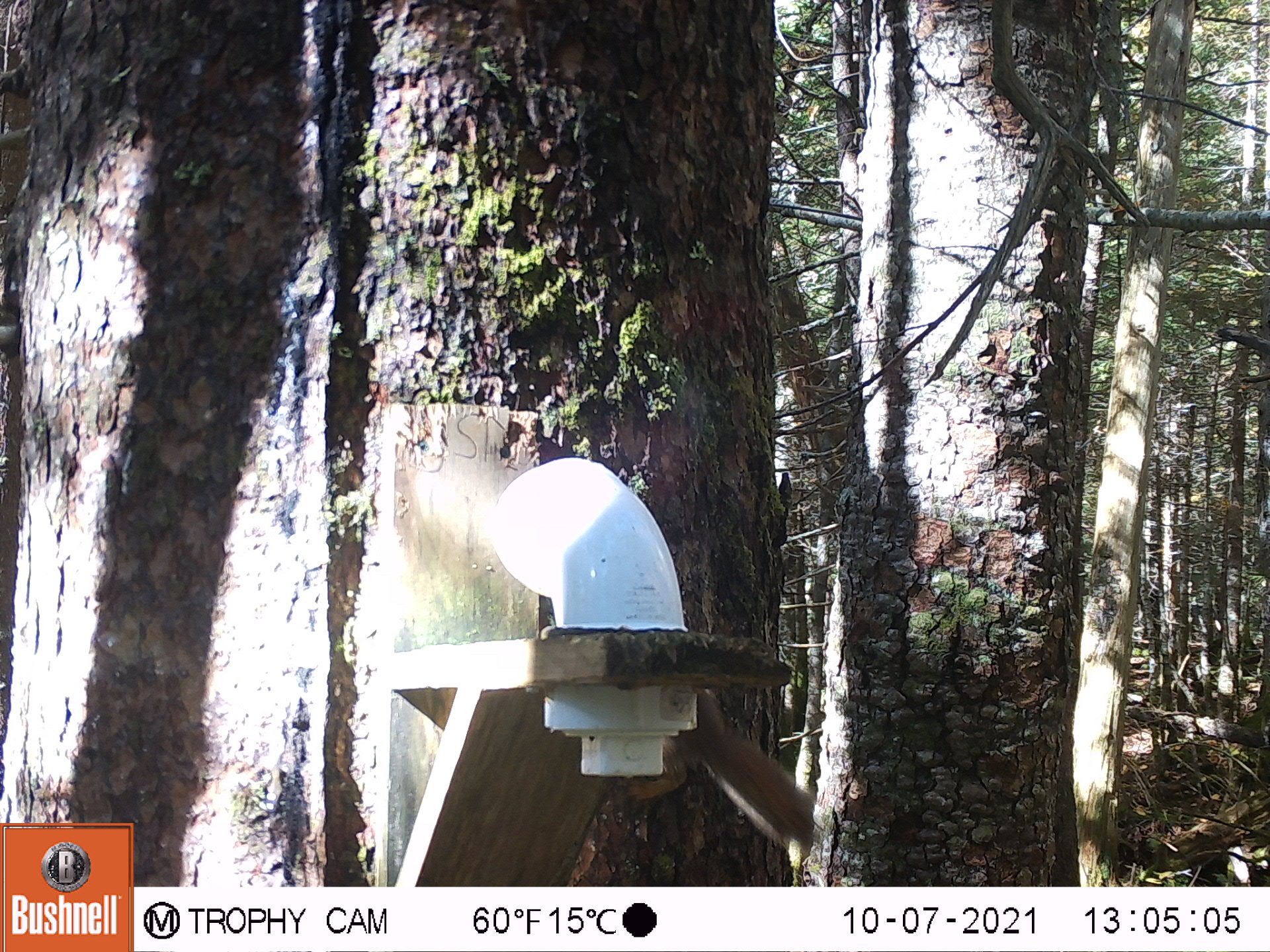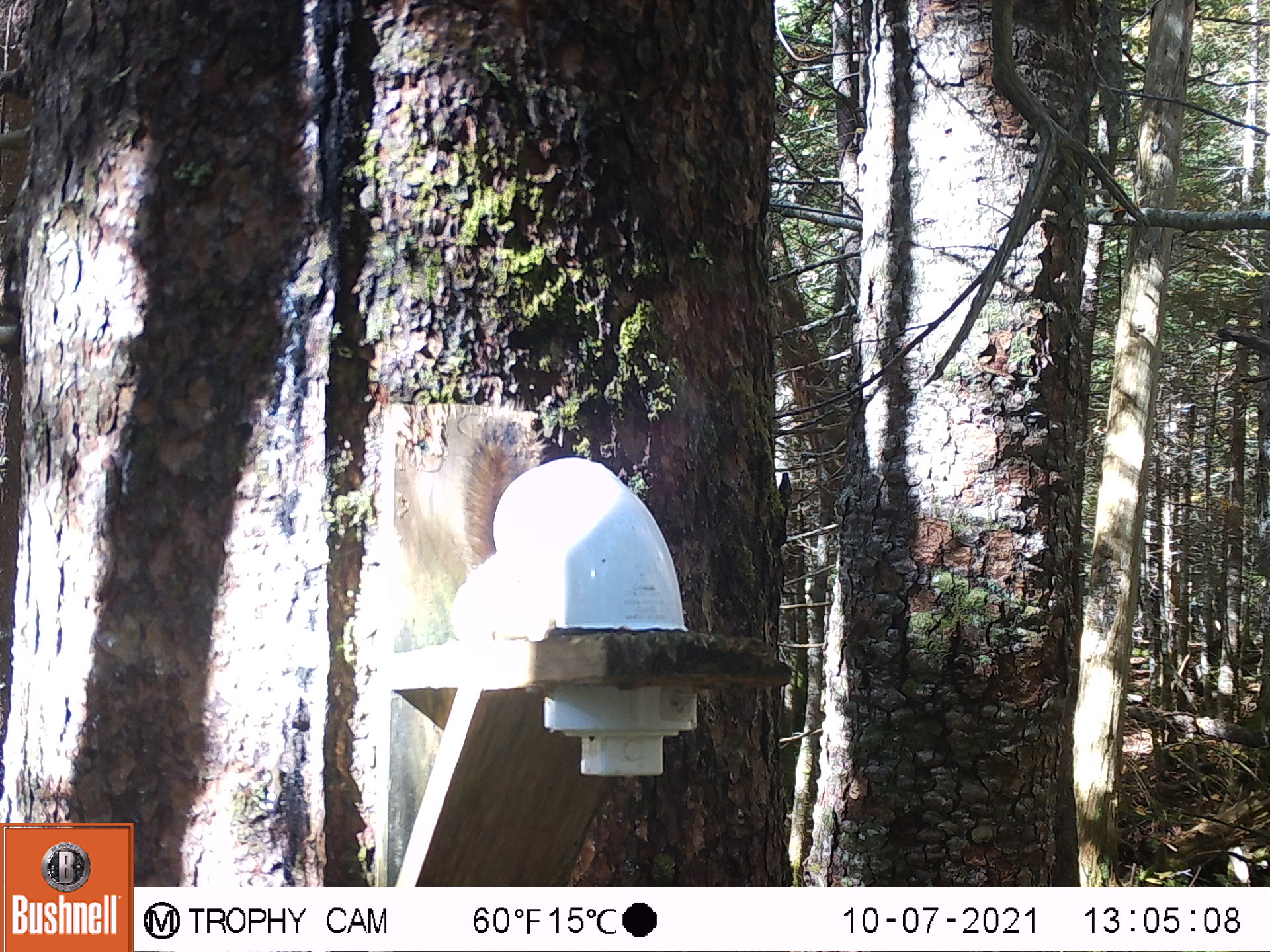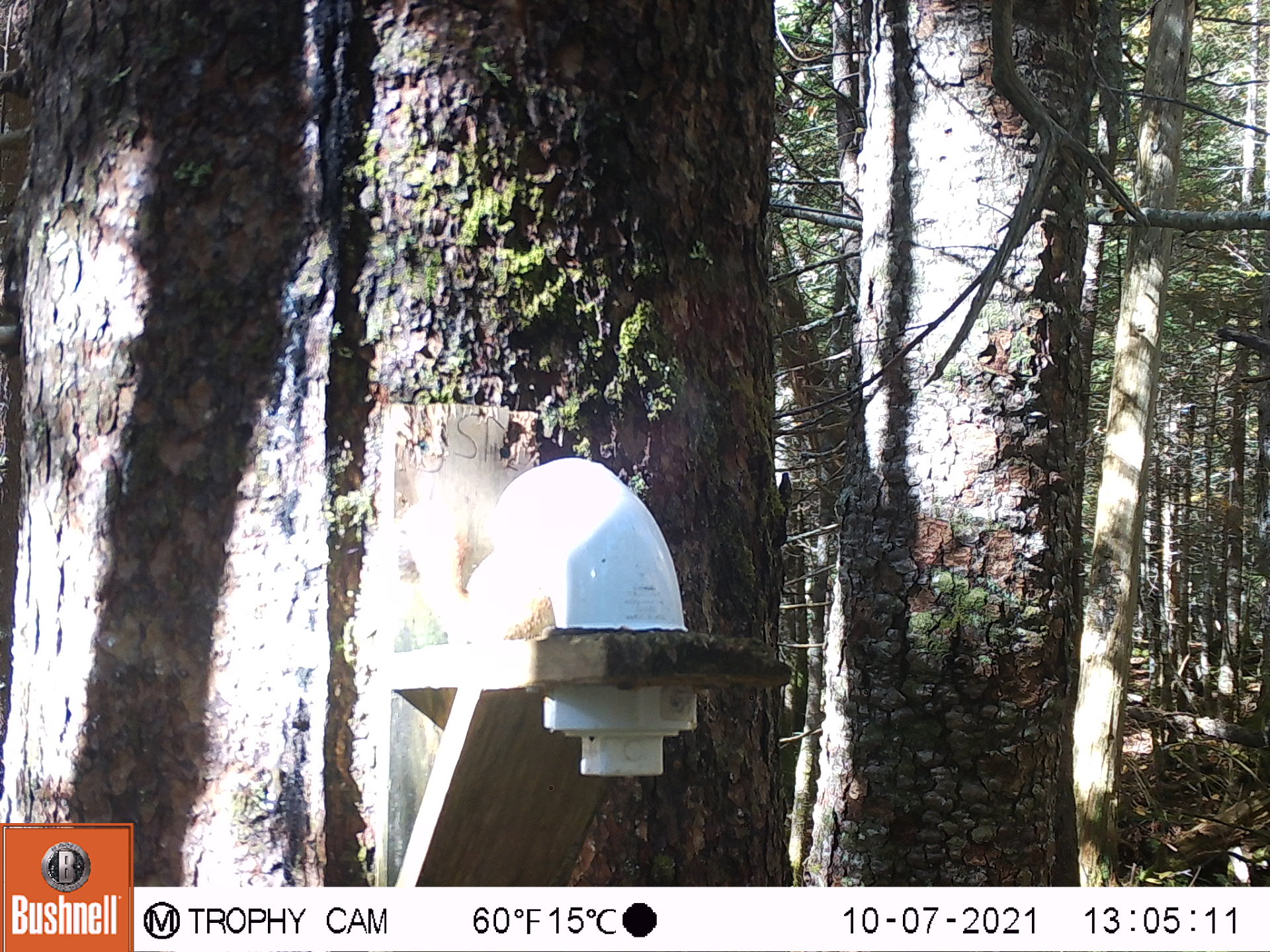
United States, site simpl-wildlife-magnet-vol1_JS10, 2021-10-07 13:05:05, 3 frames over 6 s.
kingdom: Animalia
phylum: Chordata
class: Mammalia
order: Rodentia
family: Sciuridae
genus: Tamiasciurus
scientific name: Tamiasciurus hudsonicus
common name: red squirrel